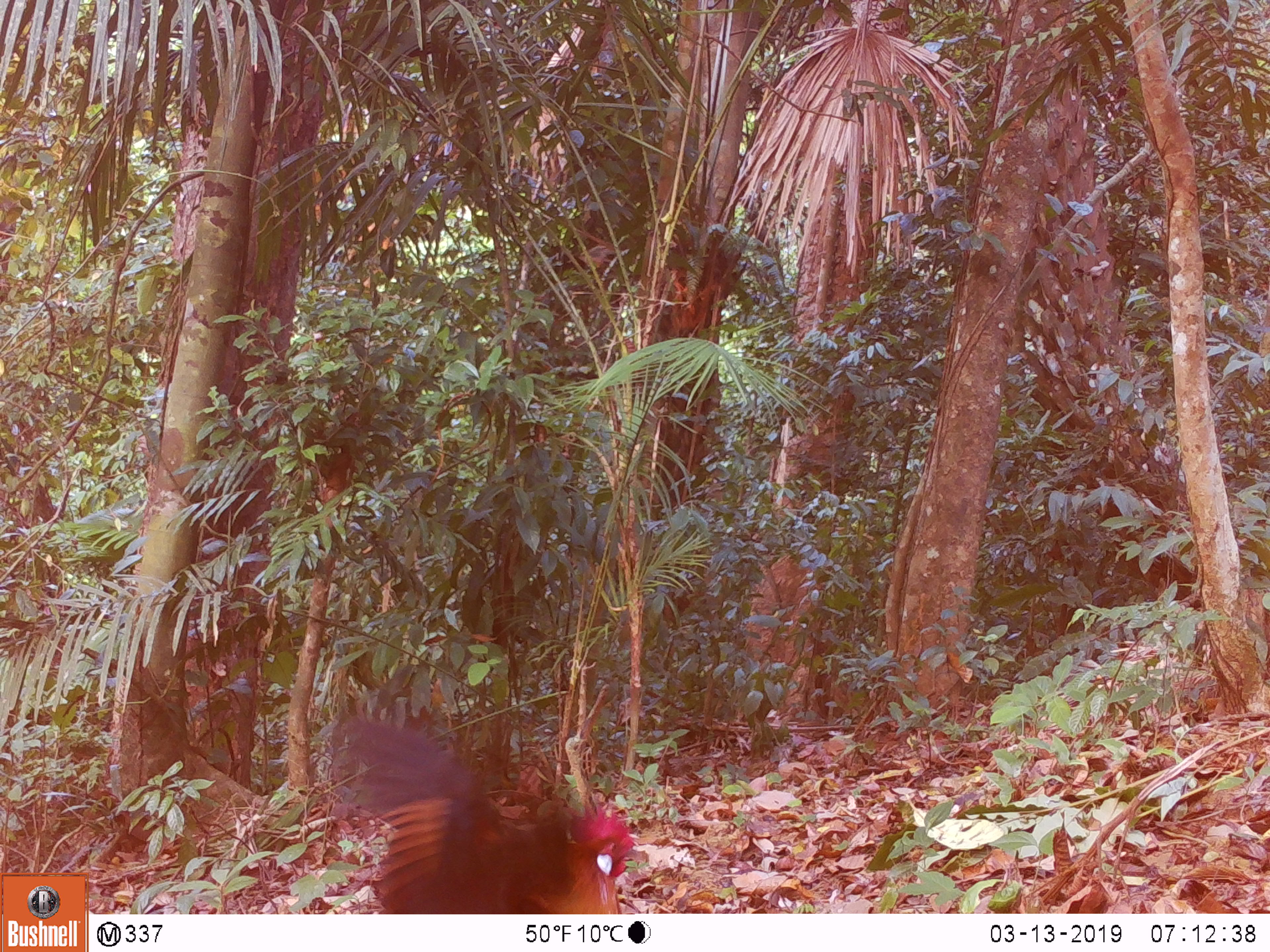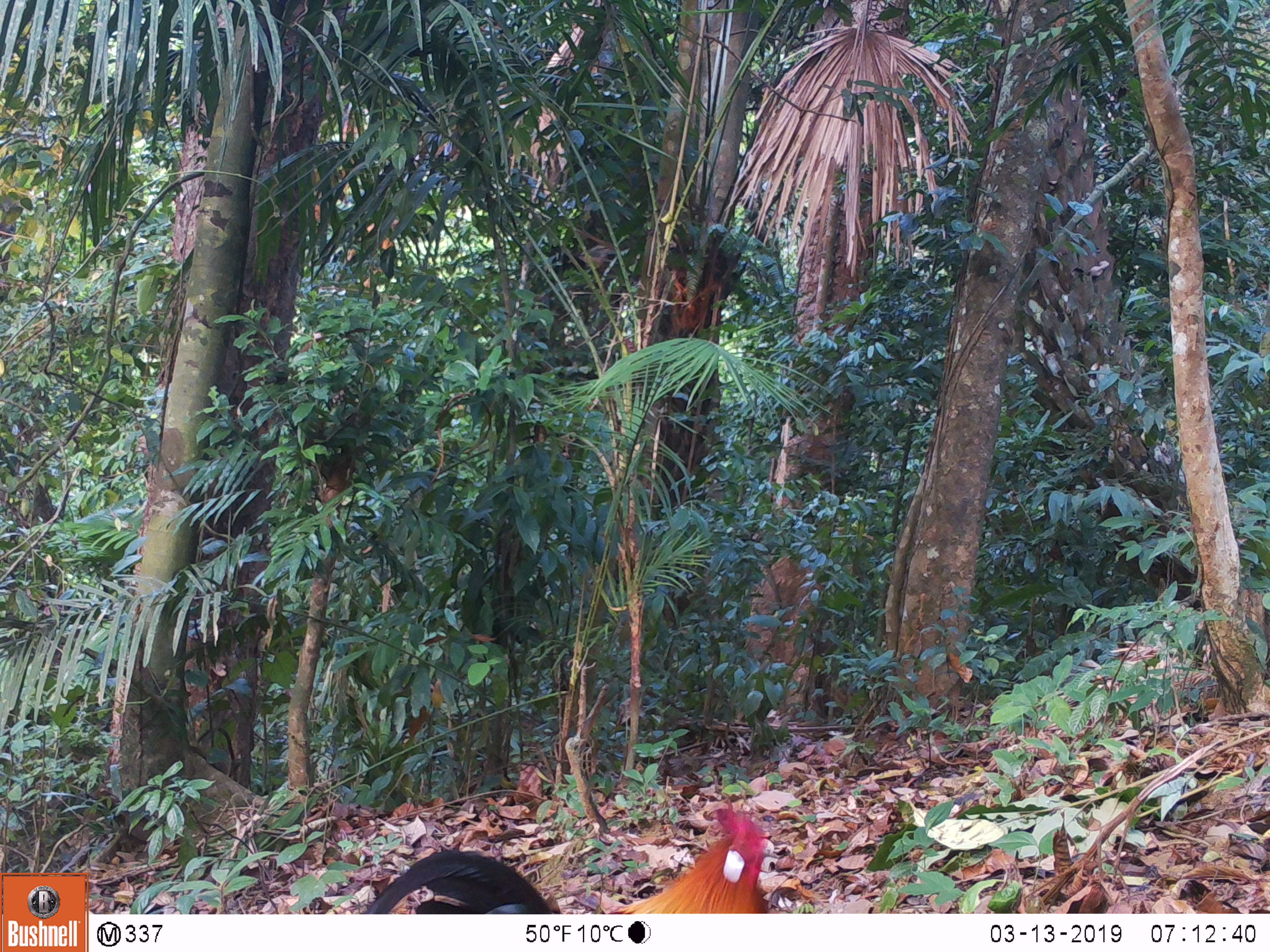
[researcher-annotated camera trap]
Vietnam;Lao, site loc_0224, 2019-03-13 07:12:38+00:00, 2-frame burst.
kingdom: Animalia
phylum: Chordata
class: Aves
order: Galliformes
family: Phasianidae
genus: Gallus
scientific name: Gallus gallus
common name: red junglefowl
Red junglefowl (Gallus gallus). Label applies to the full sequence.